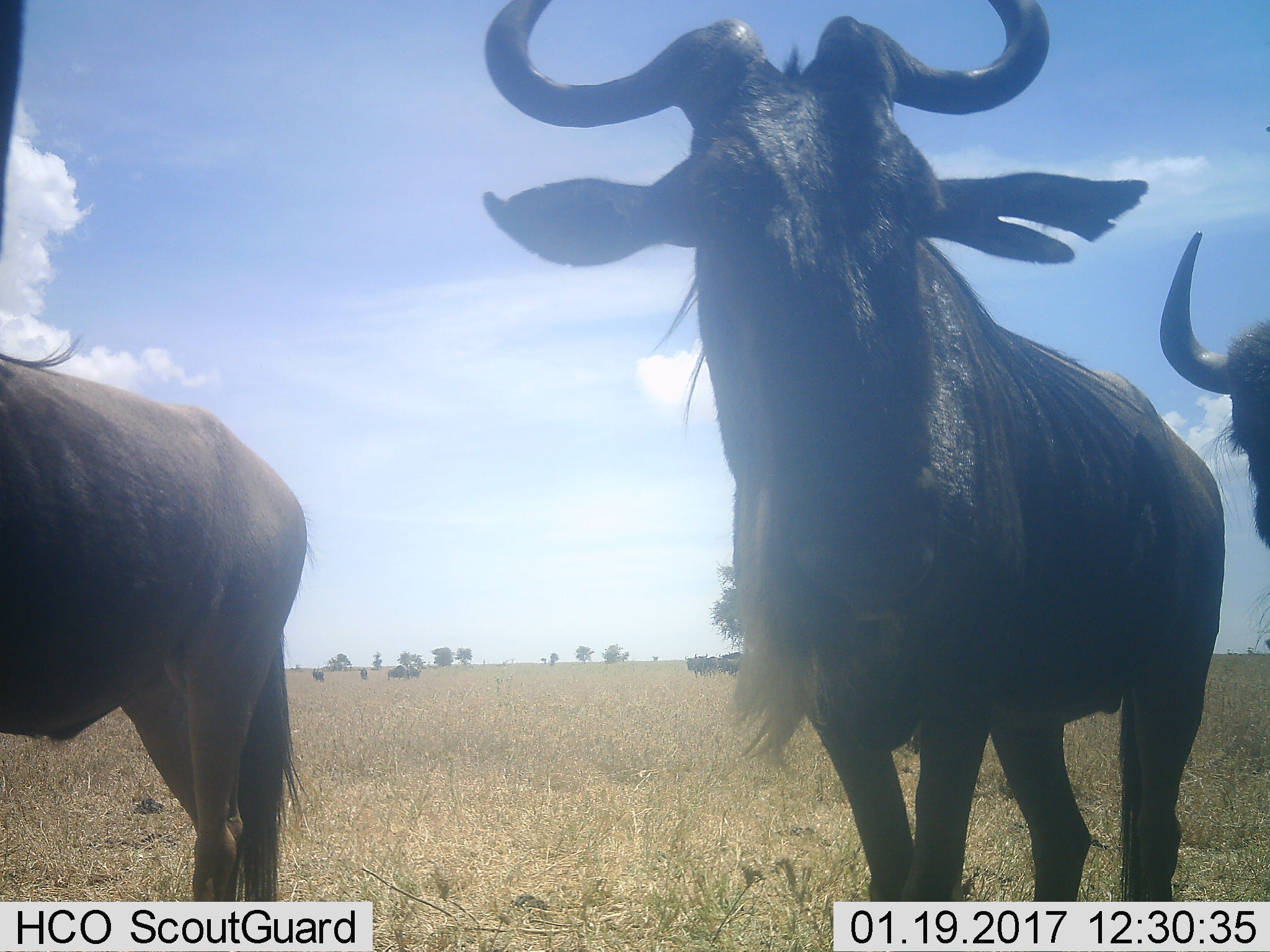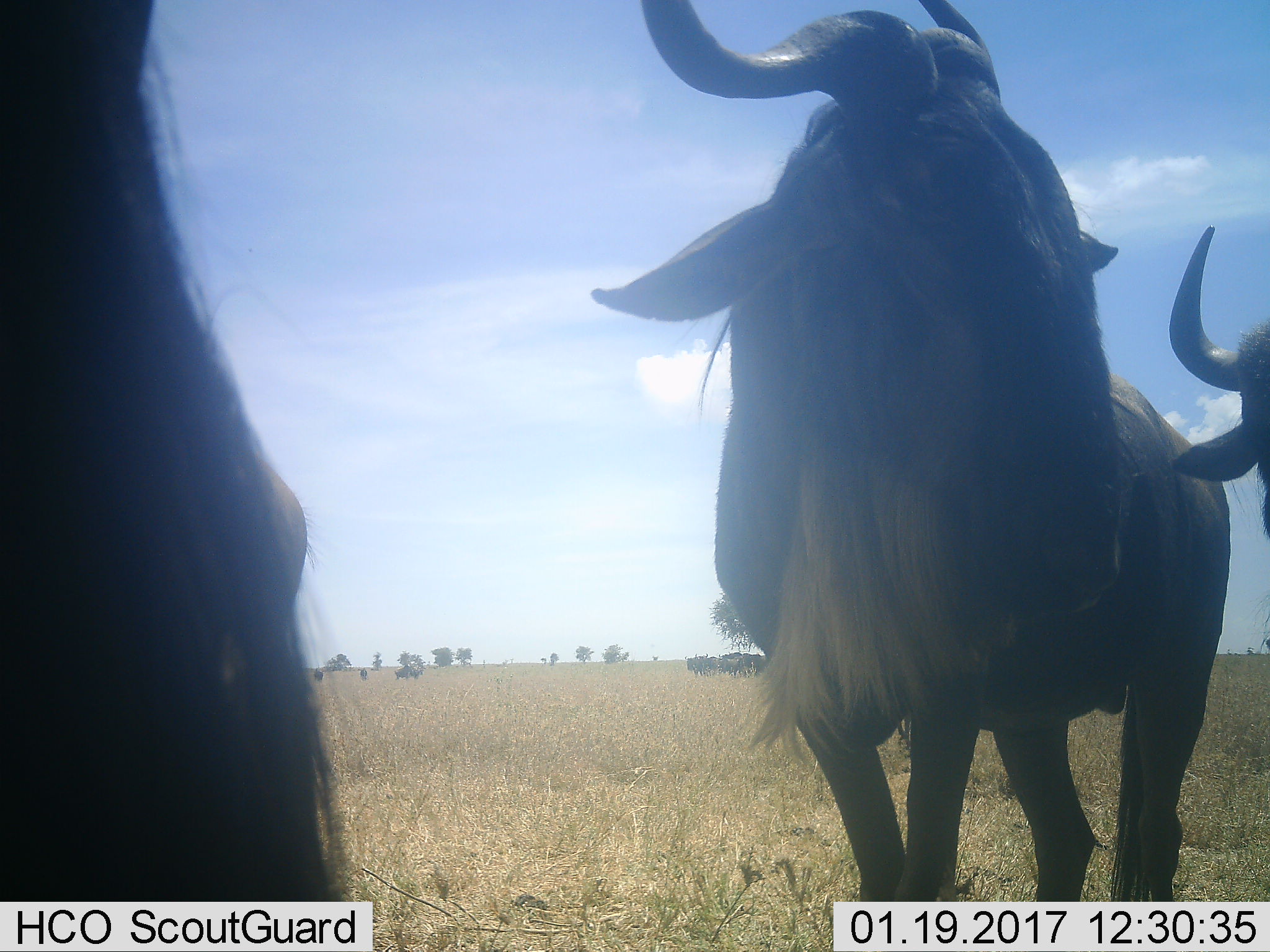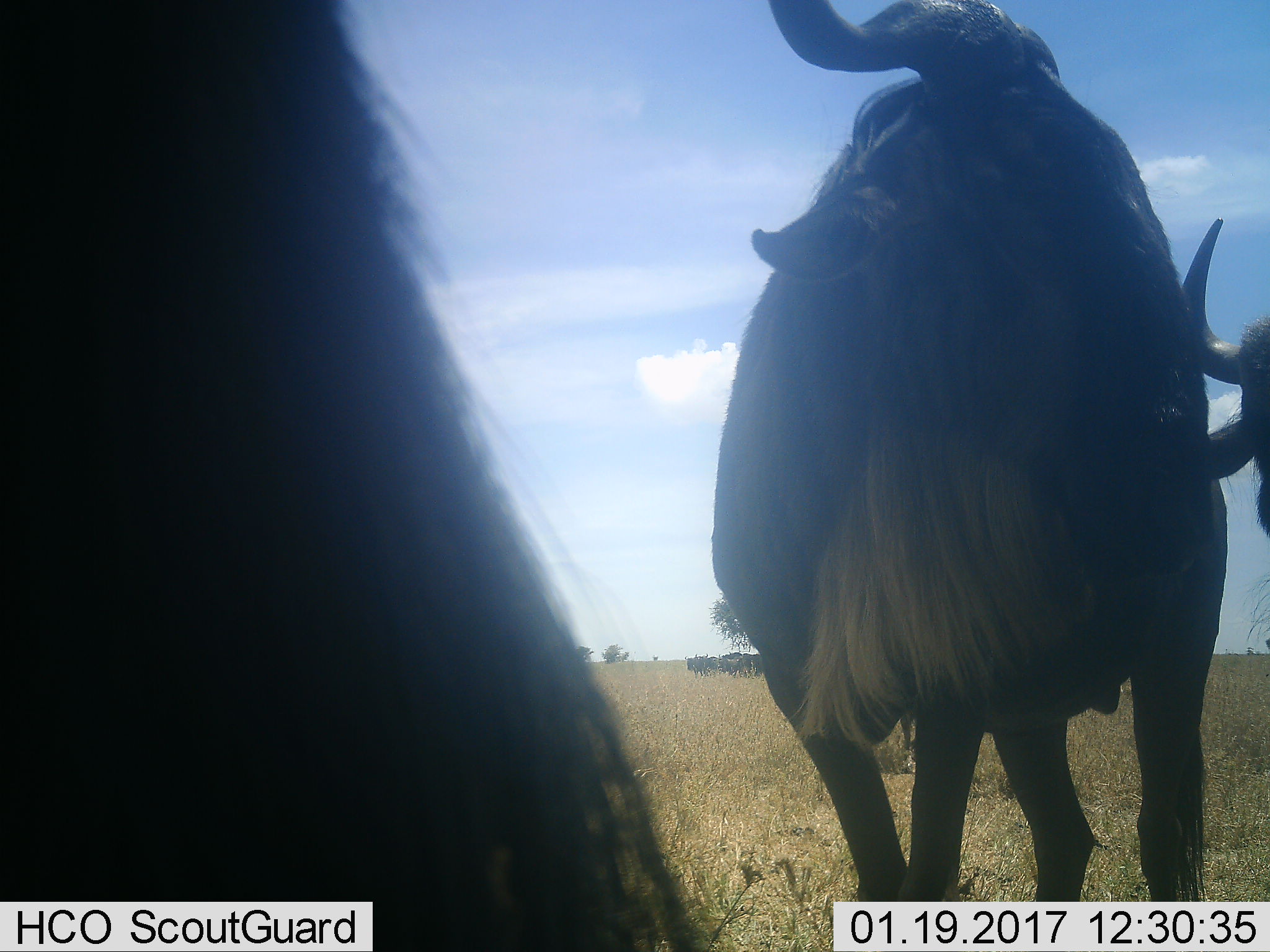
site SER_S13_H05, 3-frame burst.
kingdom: Animalia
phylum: Chordata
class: Mammalia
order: Artiodactyla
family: Bovidae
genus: Connochaetes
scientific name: Connochaetes taurinus taurinus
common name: blue wildebeest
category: wildebeestblue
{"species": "wildebeestblue (blue wildebeest) (Connochaetes taurinus taurinus)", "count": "11-50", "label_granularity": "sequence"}